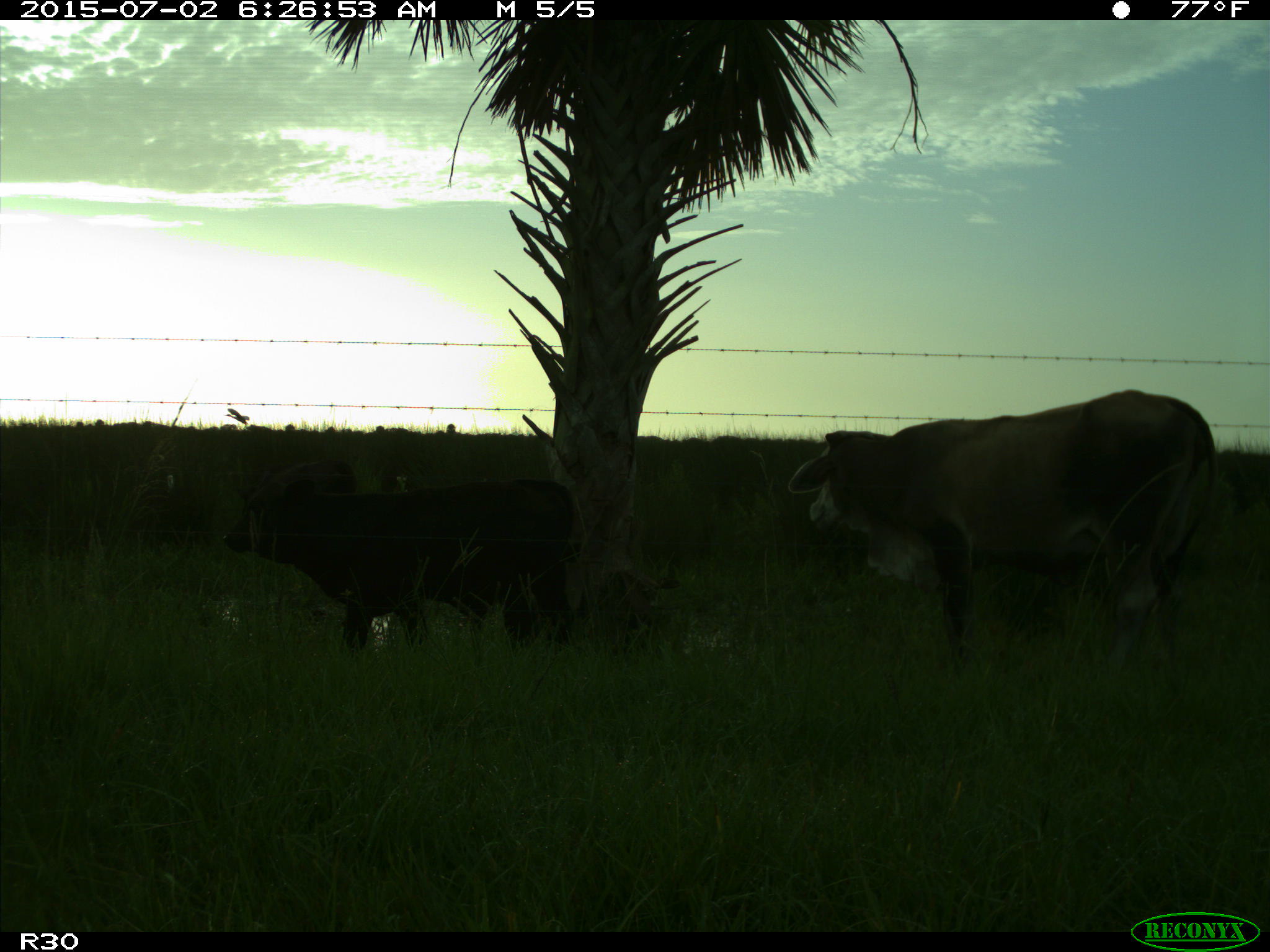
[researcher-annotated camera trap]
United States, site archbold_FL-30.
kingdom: Animalia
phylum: Chordata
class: Mammalia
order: Artiodactyla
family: Bovidae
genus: Bos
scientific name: Bos taurus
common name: domestic cow